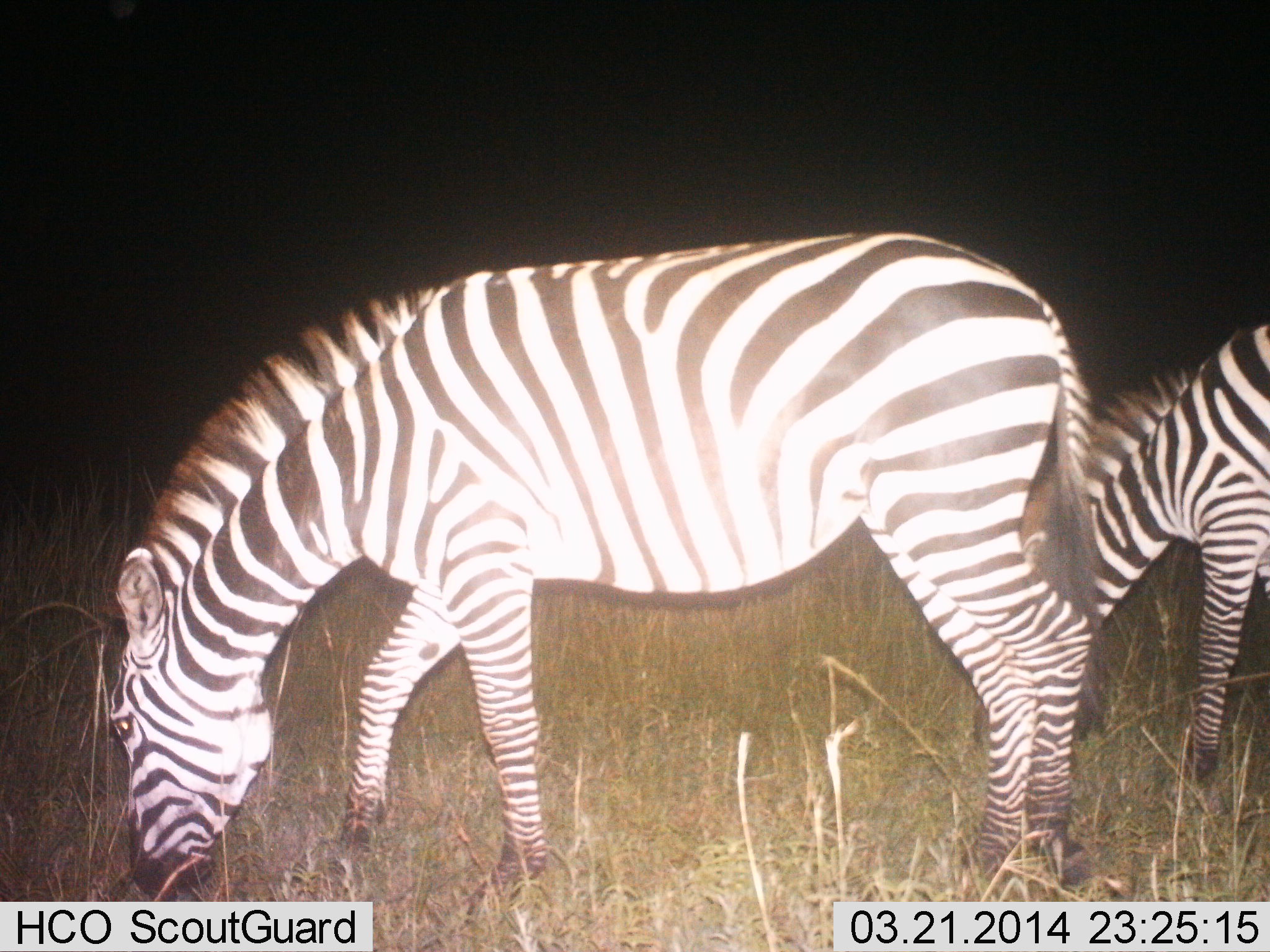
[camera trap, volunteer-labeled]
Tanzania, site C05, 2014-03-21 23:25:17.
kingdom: Animalia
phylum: Chordata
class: Mammalia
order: Perissodactyla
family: Equidae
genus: Equus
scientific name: Equus quagga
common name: plains zebra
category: zebra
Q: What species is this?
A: Zebra (plains zebra) (Equus quagga).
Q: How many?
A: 2.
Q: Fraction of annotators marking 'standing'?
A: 20%.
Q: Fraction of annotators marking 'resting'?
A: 0%.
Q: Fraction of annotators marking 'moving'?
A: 0%.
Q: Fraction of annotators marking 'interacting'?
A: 0%.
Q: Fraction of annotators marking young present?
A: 0%.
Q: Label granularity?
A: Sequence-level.